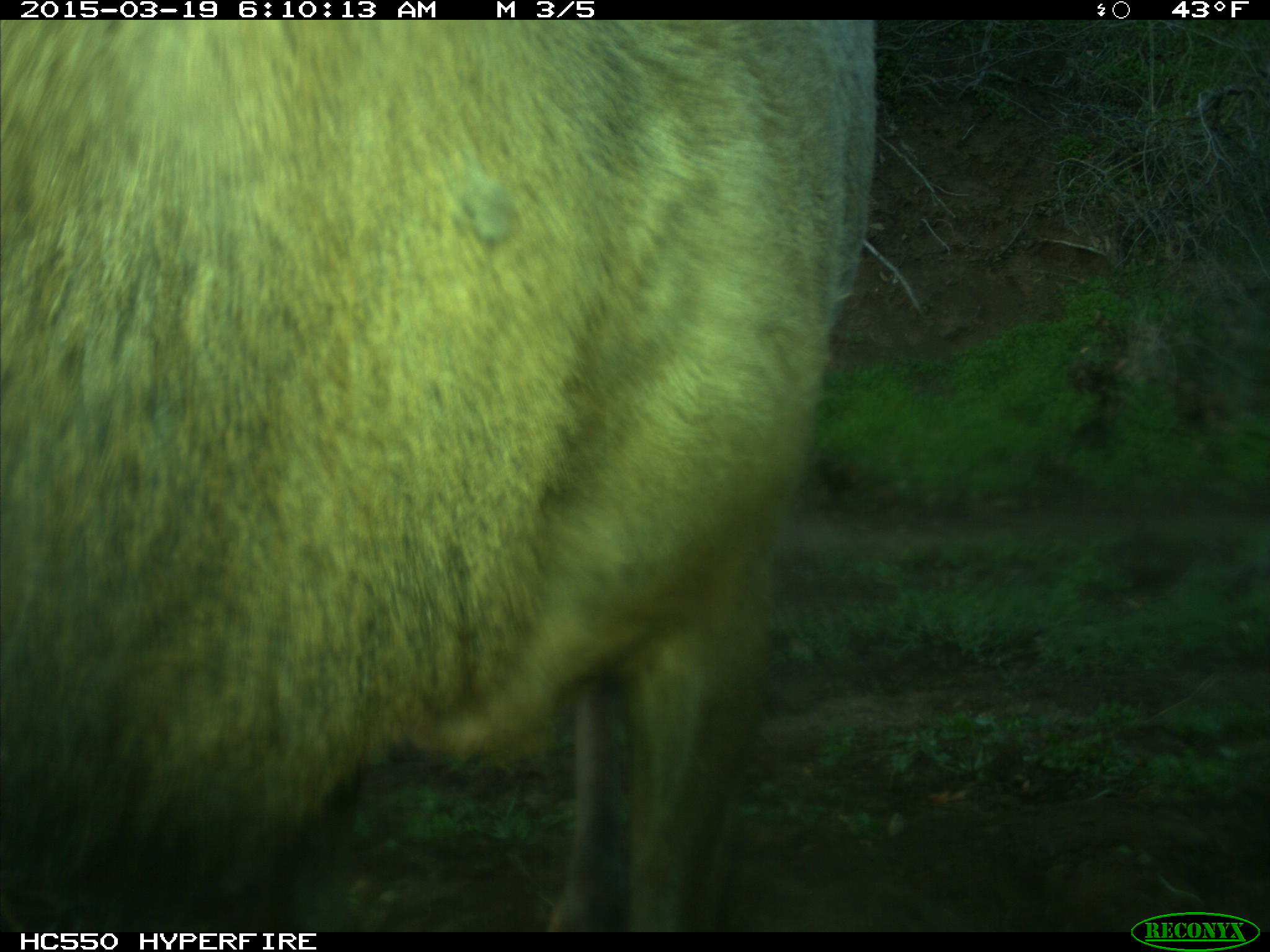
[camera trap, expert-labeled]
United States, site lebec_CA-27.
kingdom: Animalia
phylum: Chordata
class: Mammalia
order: Artiodactyla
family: Cervidae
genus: Cervus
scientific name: Cervus canadensis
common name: elk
Cervus canadensis (elk).